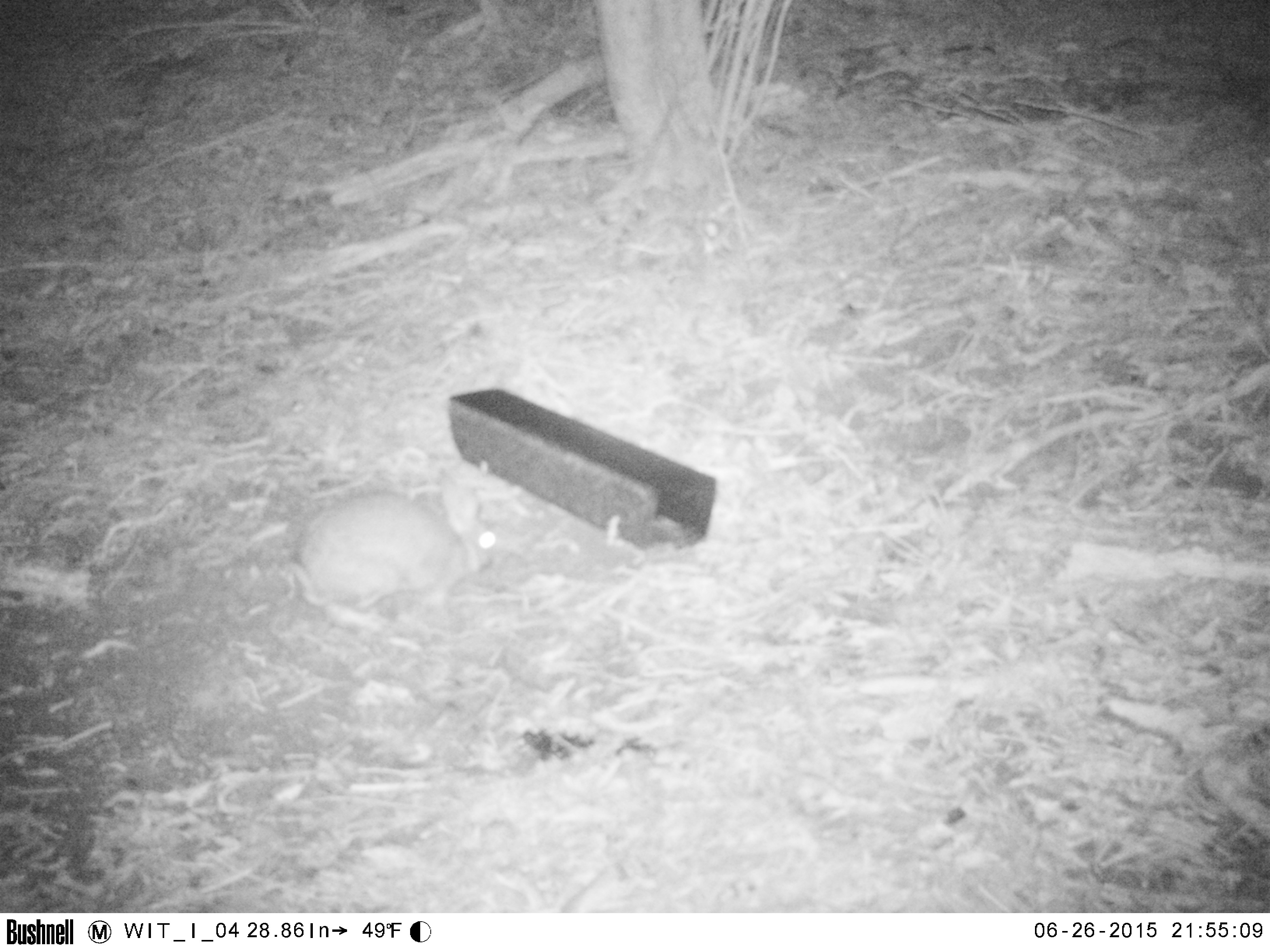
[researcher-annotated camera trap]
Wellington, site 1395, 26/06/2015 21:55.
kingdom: Animalia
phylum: Chordata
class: Mammalia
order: Lagomorpha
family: Leporidae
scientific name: Leporidae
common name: rabbit